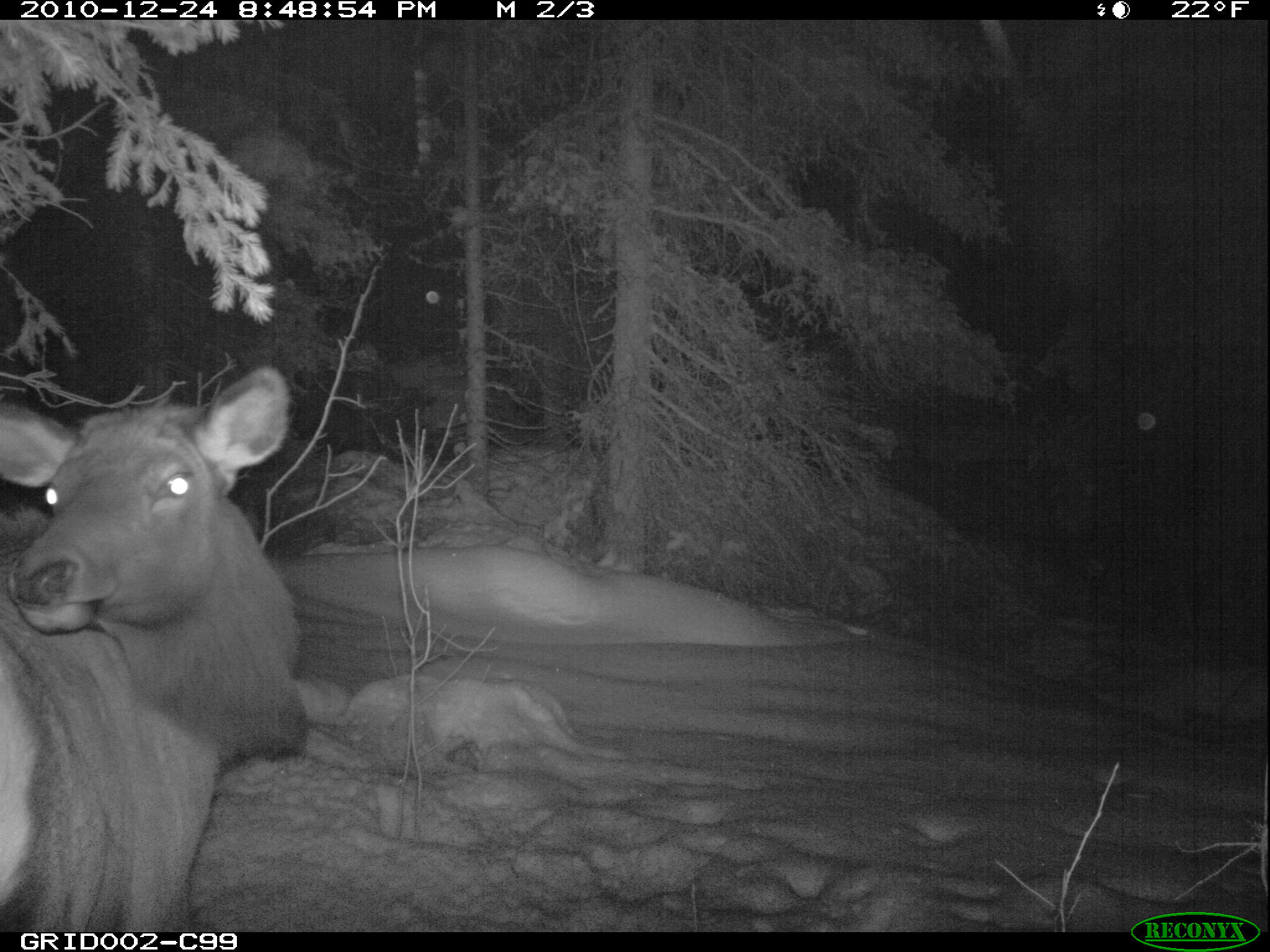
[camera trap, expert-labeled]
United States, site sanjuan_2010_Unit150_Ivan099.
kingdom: Animalia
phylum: Chordata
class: Mammalia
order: Artiodactyla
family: Cervidae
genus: Cervus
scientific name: Cervus elaphus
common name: red deer